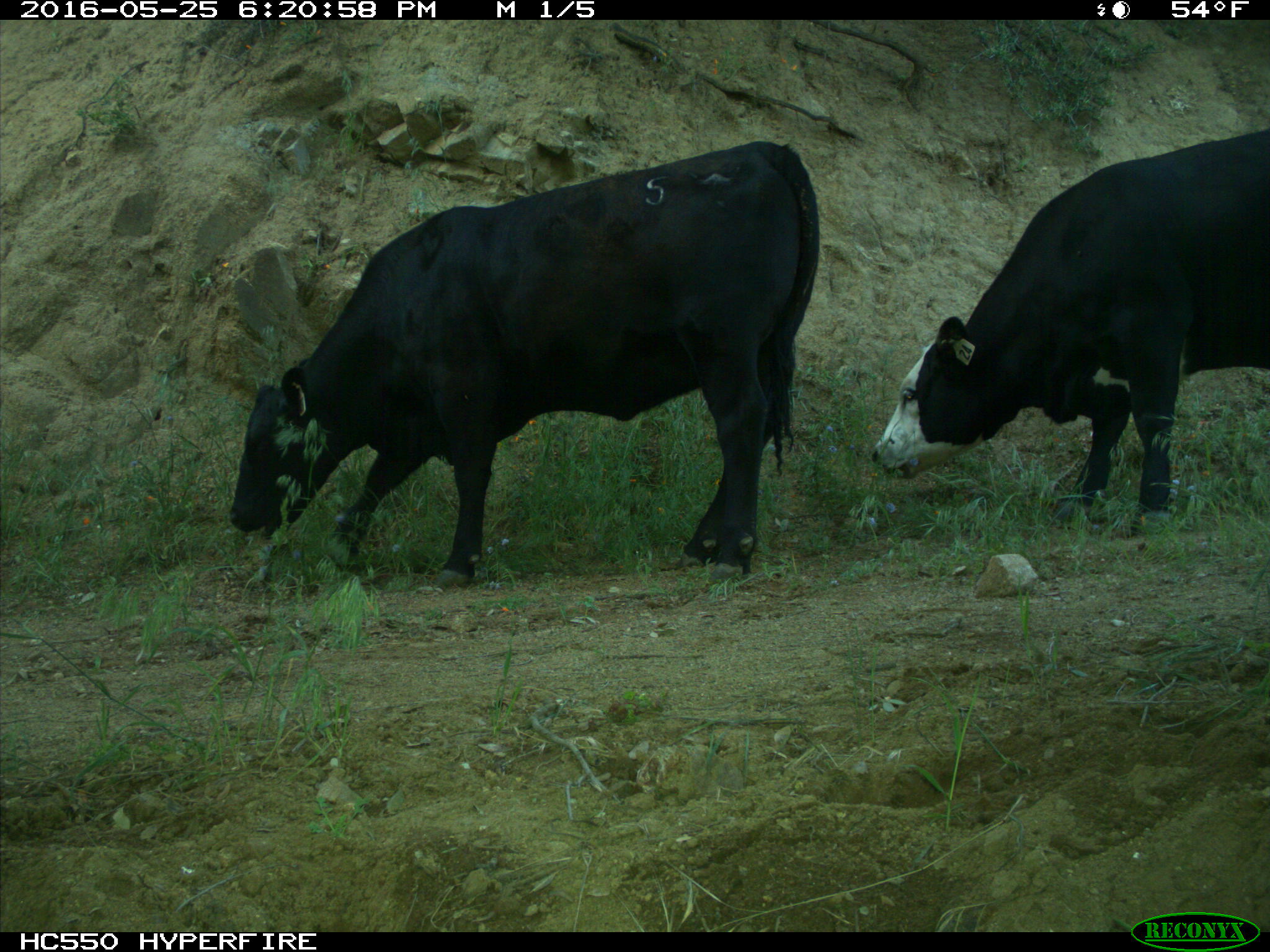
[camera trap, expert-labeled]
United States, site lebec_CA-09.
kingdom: Animalia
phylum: Chordata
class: Mammalia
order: Artiodactyla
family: Bovidae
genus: Bos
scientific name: Bos taurus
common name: domestic cow